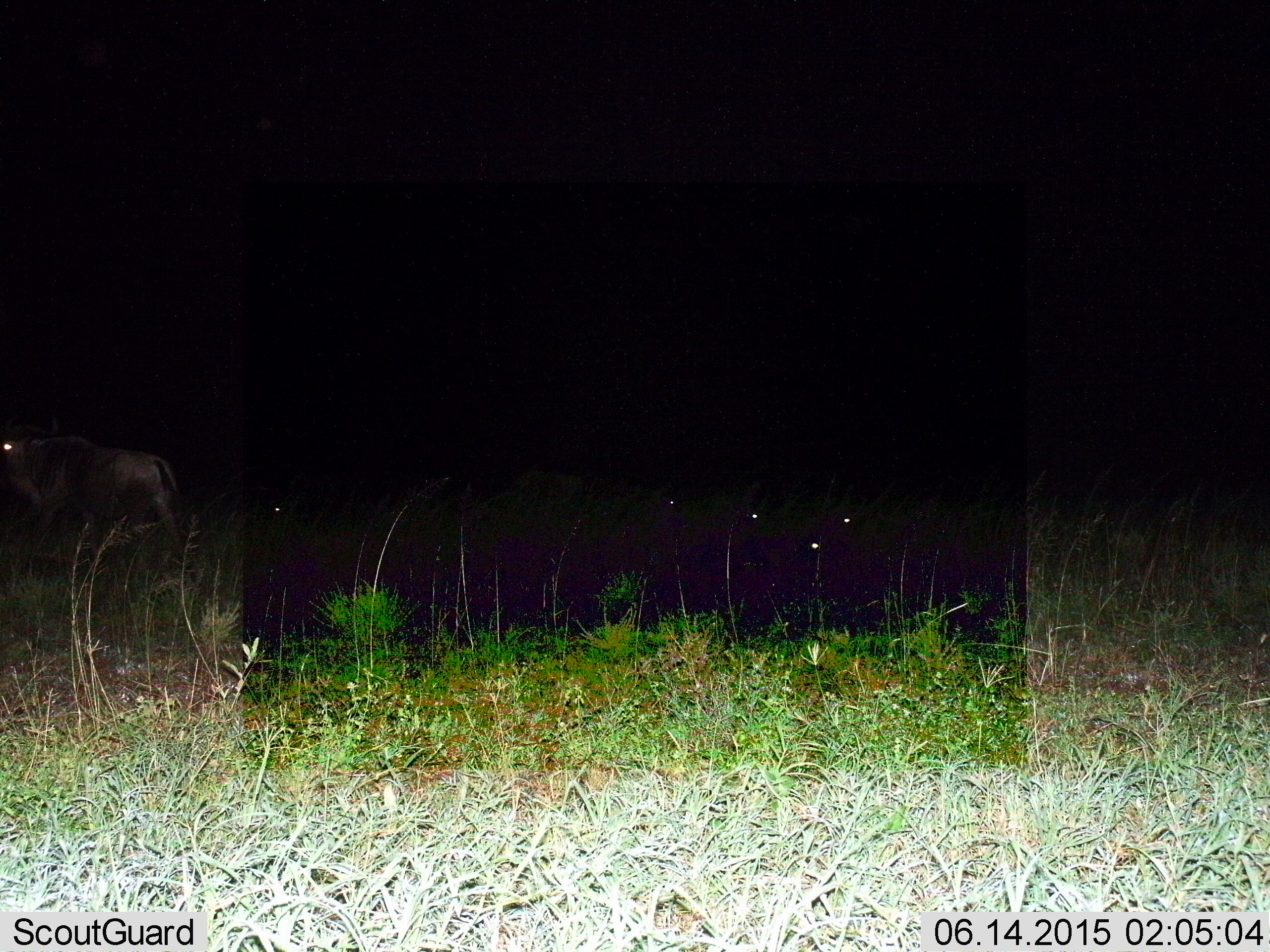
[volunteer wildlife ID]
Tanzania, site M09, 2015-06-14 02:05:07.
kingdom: Animalia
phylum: Chordata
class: Mammalia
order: Artiodactyla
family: Bovidae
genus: Connochaetes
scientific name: Connochaetes taurinus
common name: blue wildebeest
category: wildebeest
Wildebeest (blue wildebeest) (Connochaetes taurinus), count 4. Behavior (volunteer vote fractions): standing 80%, resting 20%, moving 20%, interacting 0%. Young present (vote fraction): 0%. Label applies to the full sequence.